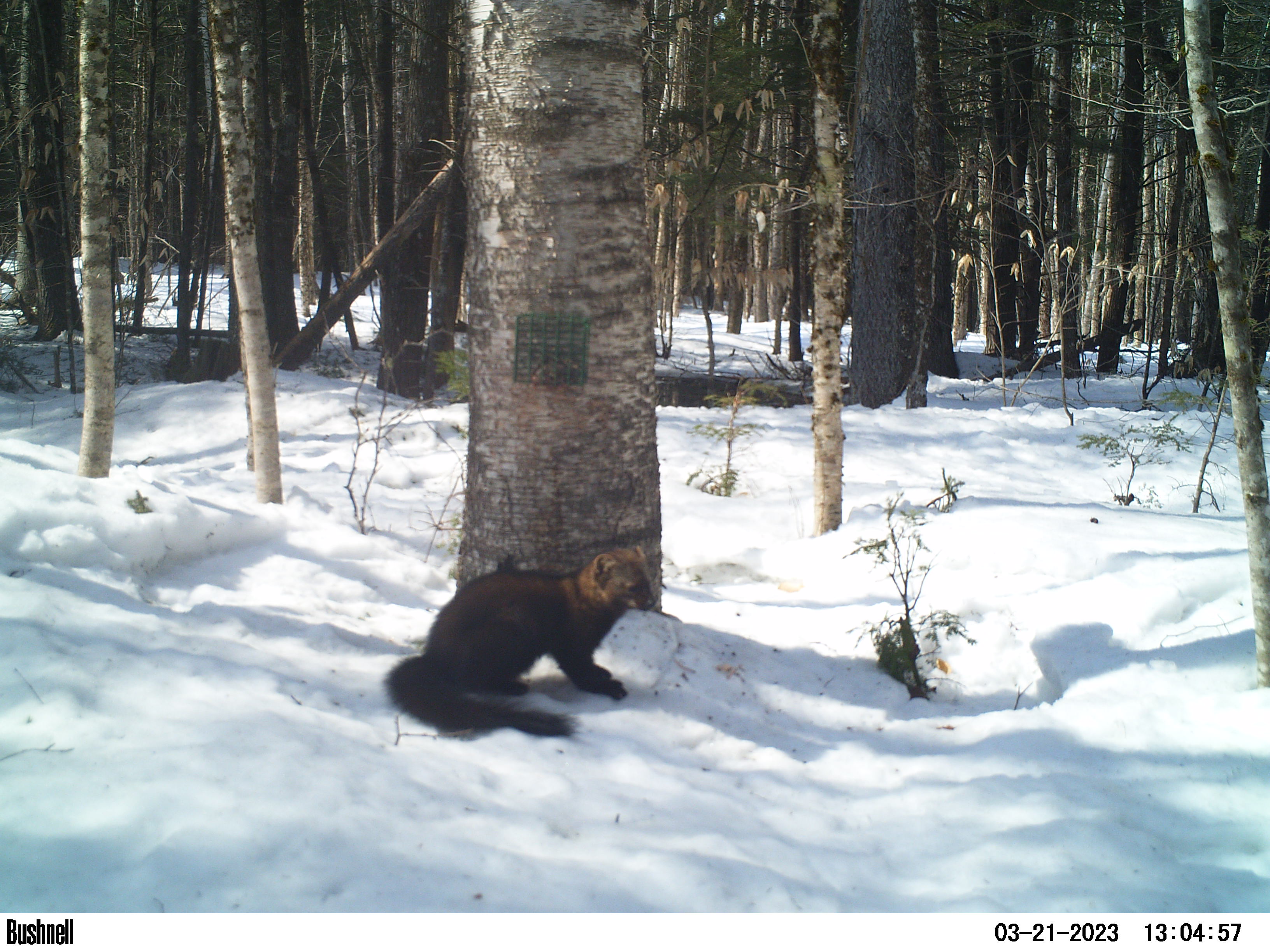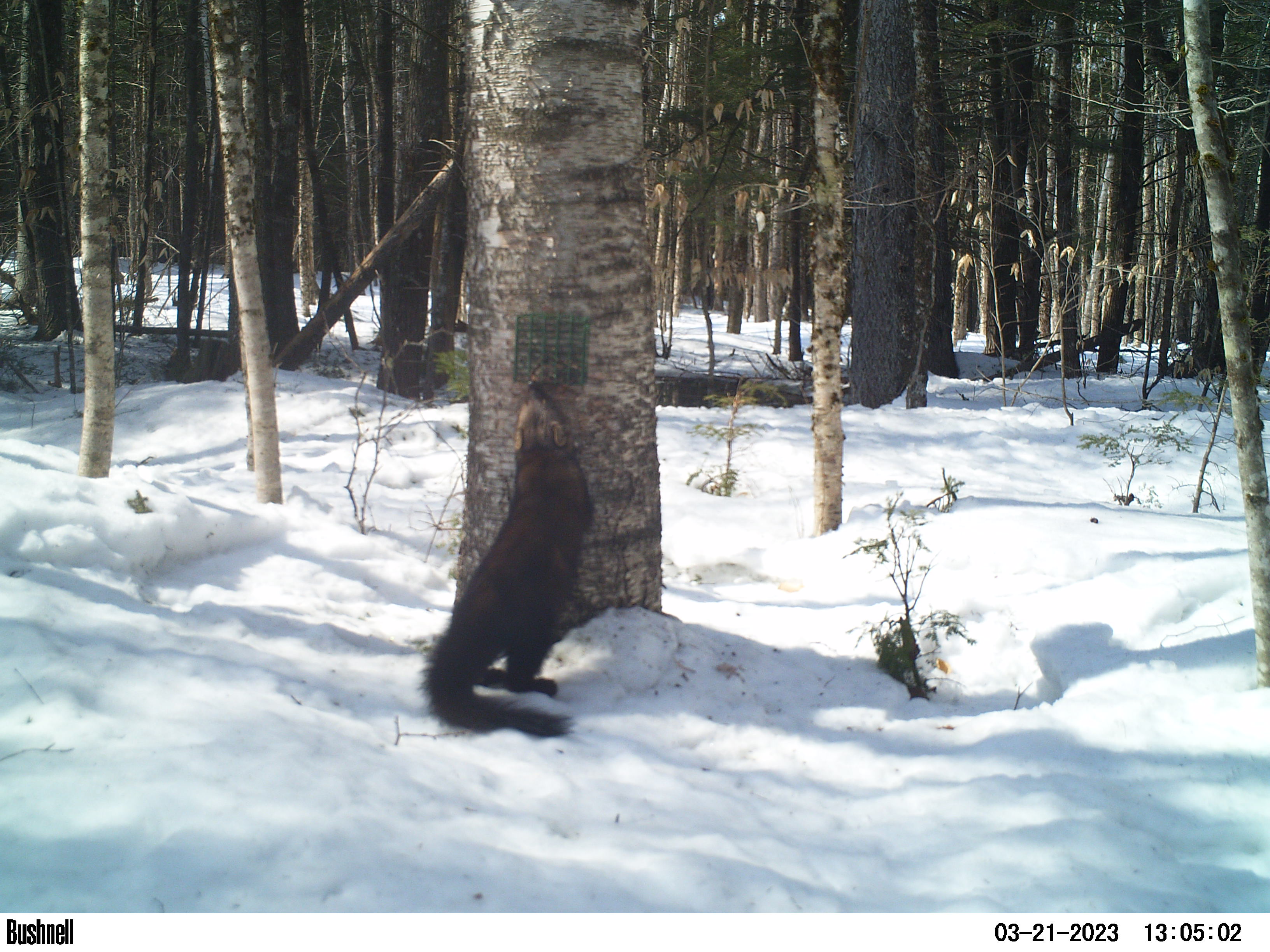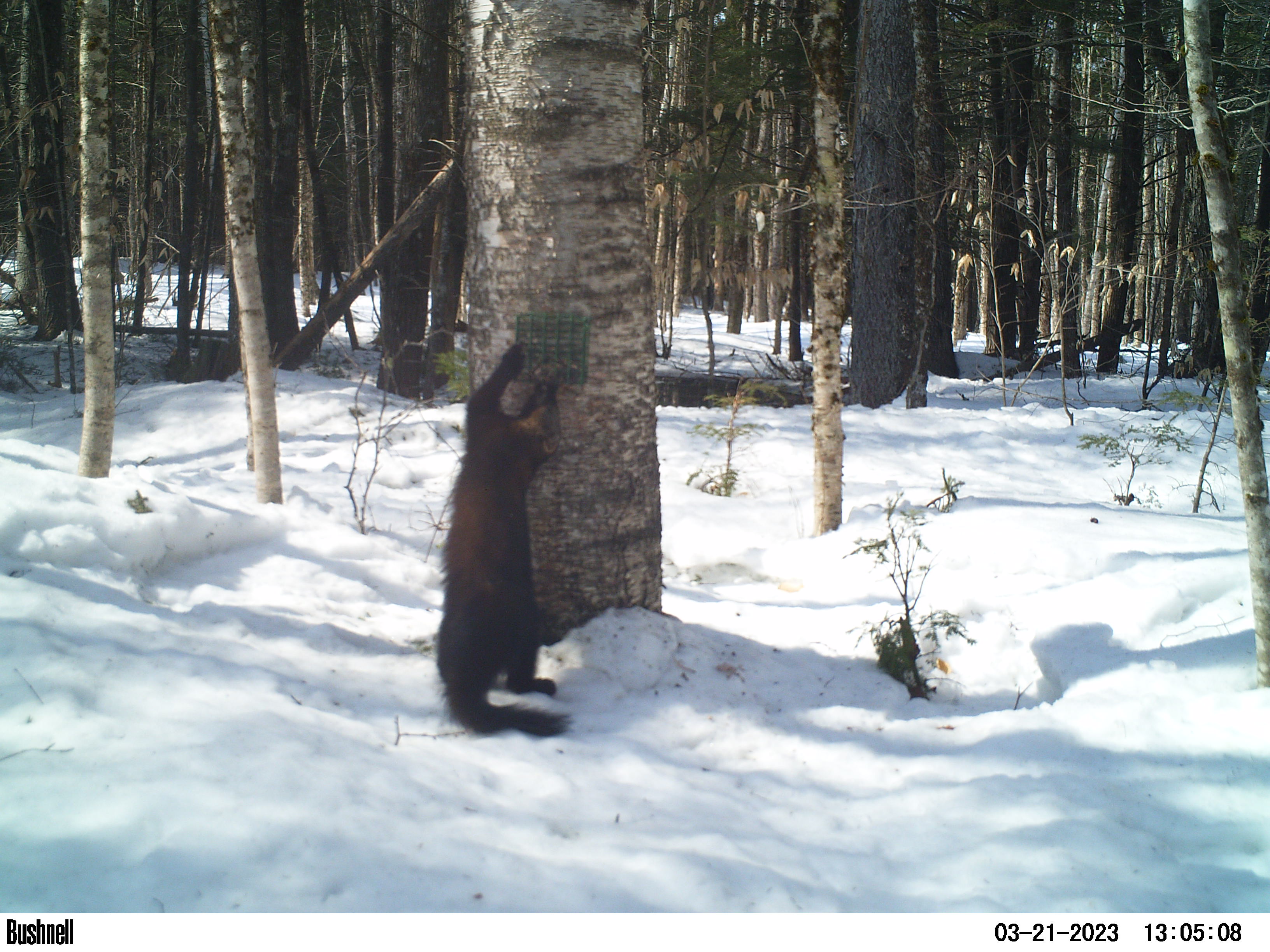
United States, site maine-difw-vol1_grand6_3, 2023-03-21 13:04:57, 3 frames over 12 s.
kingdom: Animalia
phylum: Chordata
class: Mammalia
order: Carnivora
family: Mustelidae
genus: Pekania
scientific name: Pekania pennanti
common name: fisher